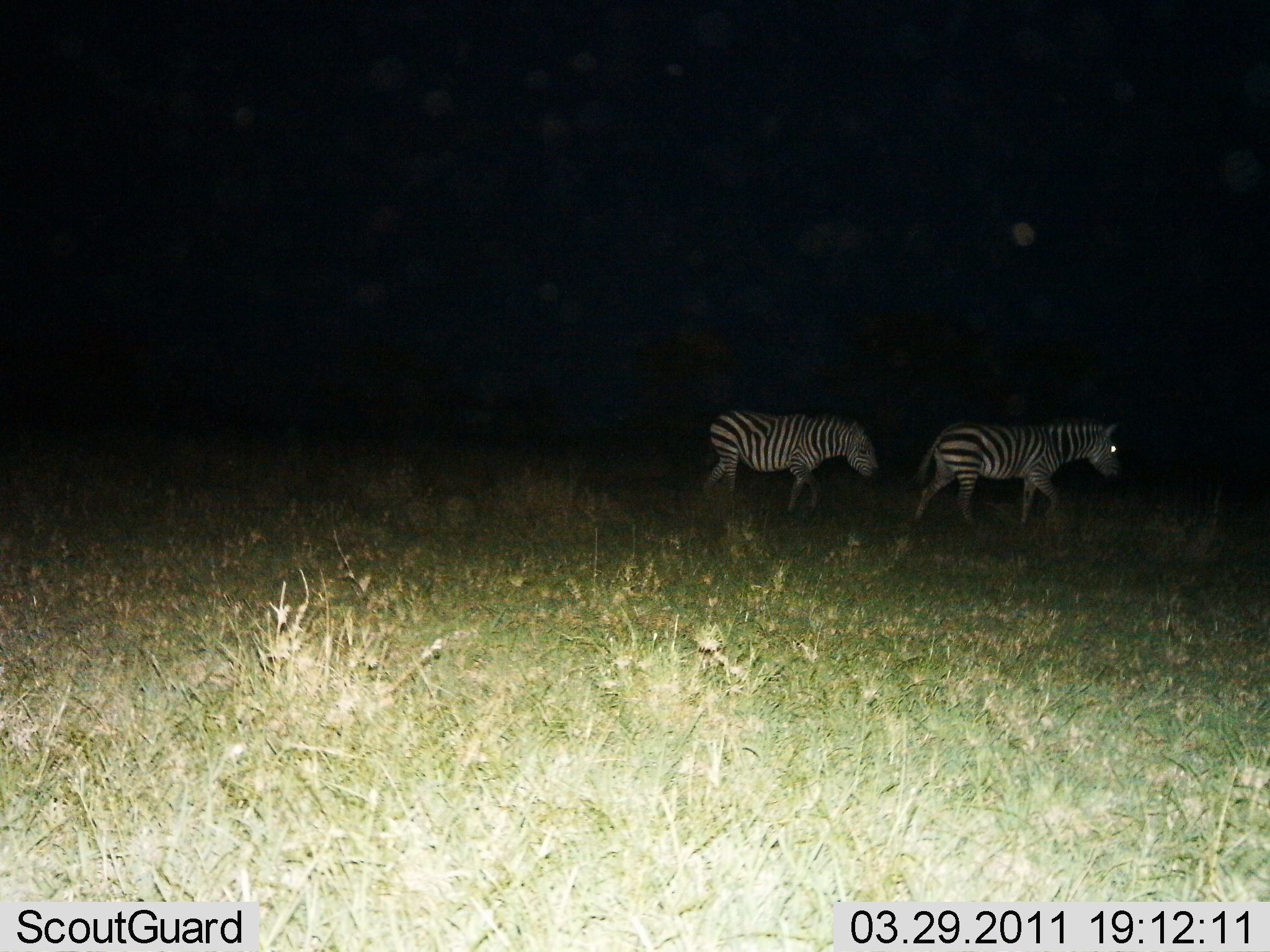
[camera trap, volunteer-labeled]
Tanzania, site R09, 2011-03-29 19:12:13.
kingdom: Animalia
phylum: Chordata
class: Mammalia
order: Perissodactyla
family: Equidae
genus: Equus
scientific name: Equus quagga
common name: plains zebra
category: zebra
Zebra (plains zebra) (Equus quagga), count 2. Behavior (volunteer vote fractions): standing 9%, resting 0%, moving 91%, interacting 0%. Young present (vote fraction): 0%. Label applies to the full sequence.